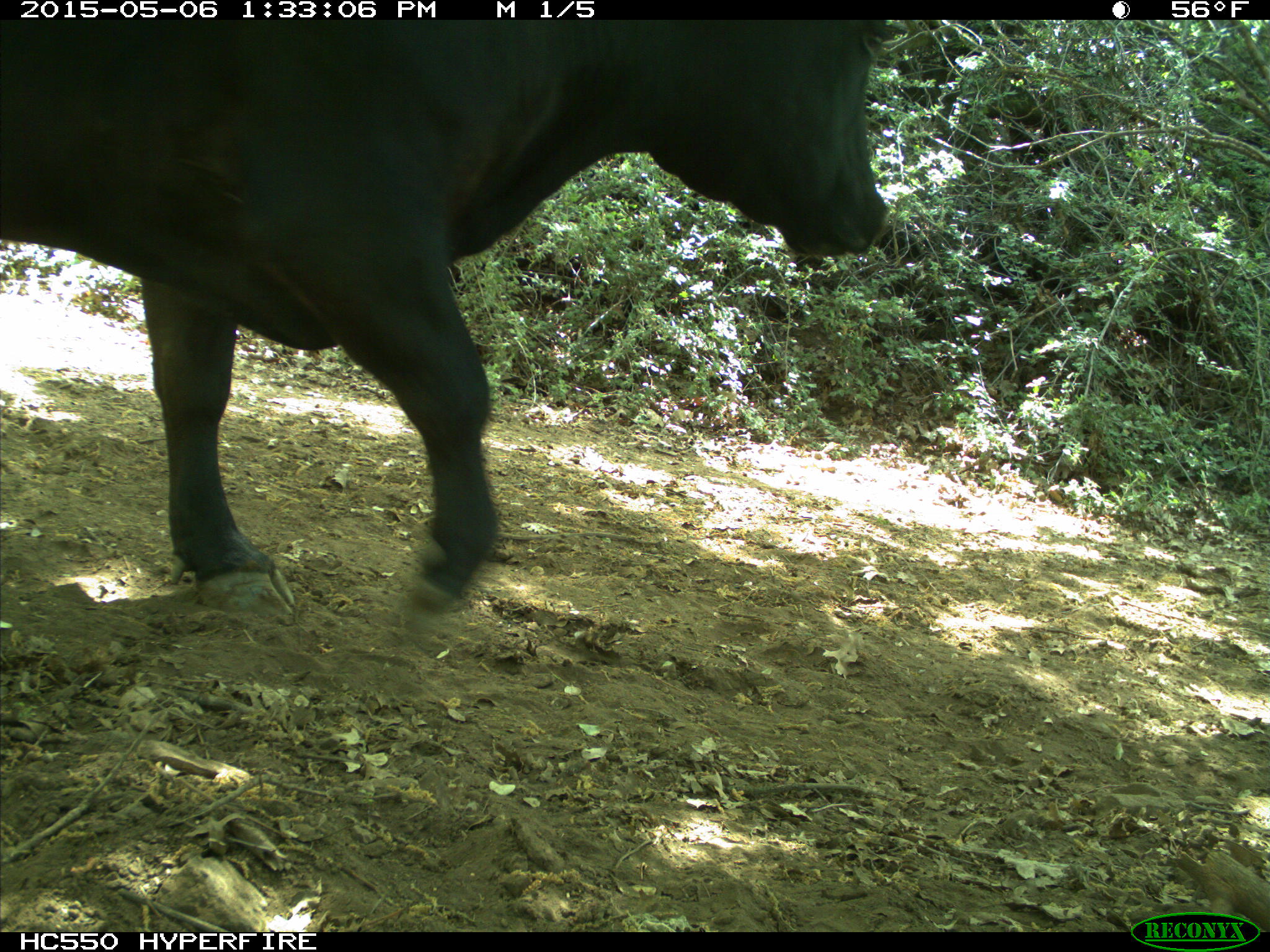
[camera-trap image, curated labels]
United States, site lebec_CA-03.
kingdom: Animalia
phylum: Chordata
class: Mammalia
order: Artiodactyla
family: Bovidae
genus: Bos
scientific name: Bos taurus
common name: domestic cow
Bos taurus (domestic cow).